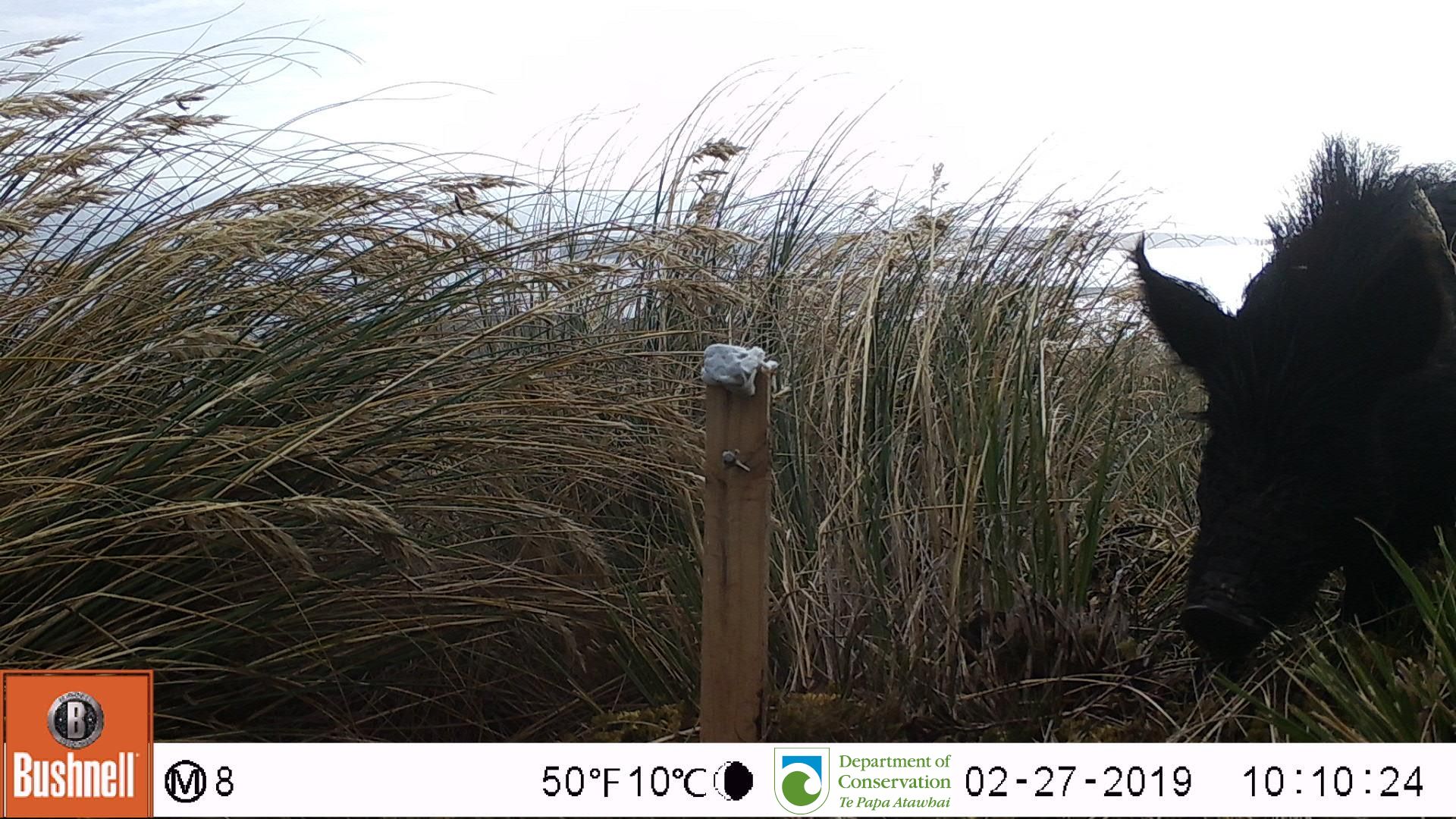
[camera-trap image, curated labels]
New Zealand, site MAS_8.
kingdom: Animalia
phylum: Chordata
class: Mammalia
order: Artiodactyla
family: Suidae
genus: Sus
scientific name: Sus scrofa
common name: pig